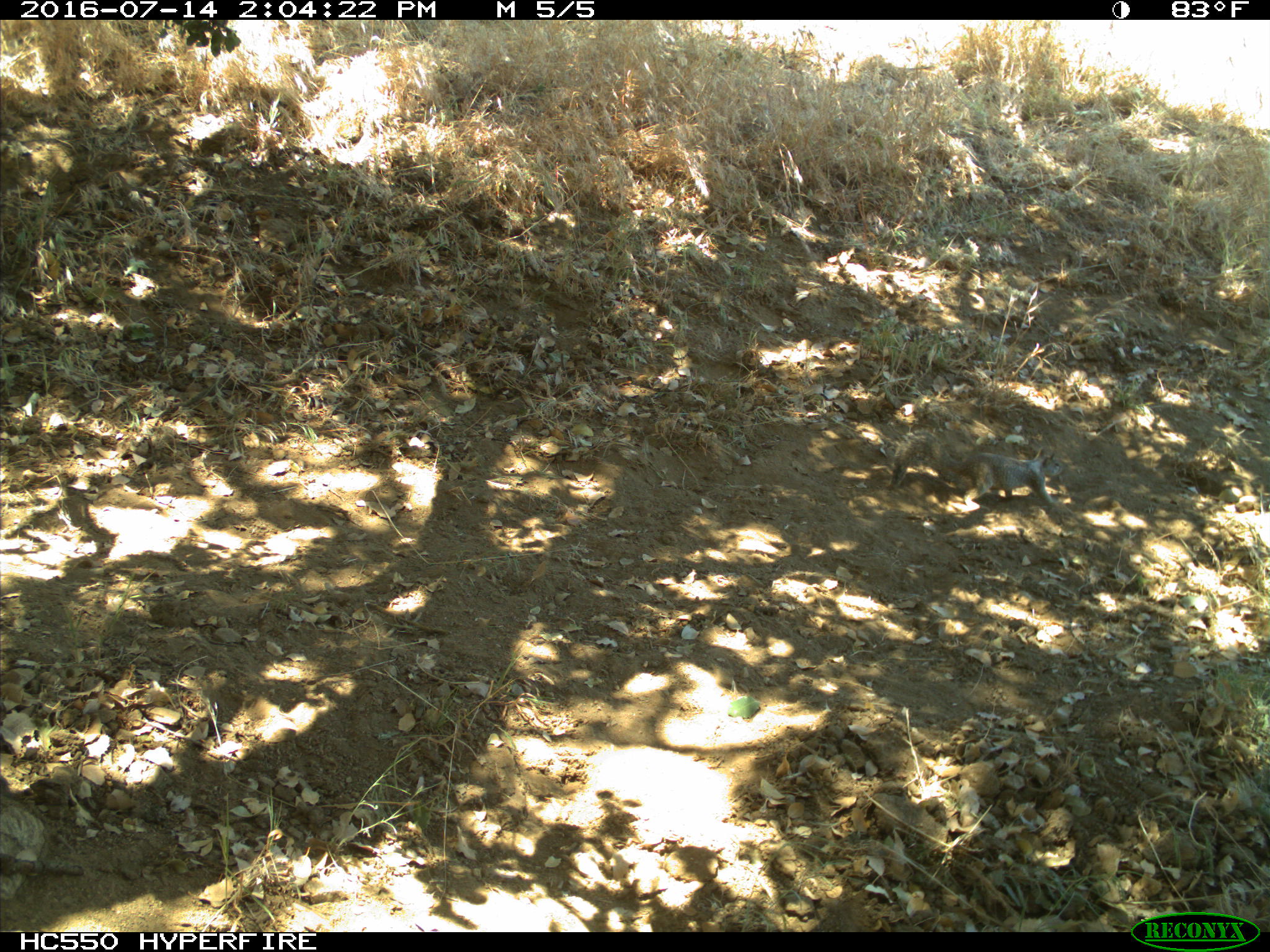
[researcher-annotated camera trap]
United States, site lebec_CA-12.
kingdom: Animalia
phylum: Chordata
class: Mammalia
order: Rodentia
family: Sciuridae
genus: Otospermophilus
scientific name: Otospermophilus beecheyi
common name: california ground squirrel